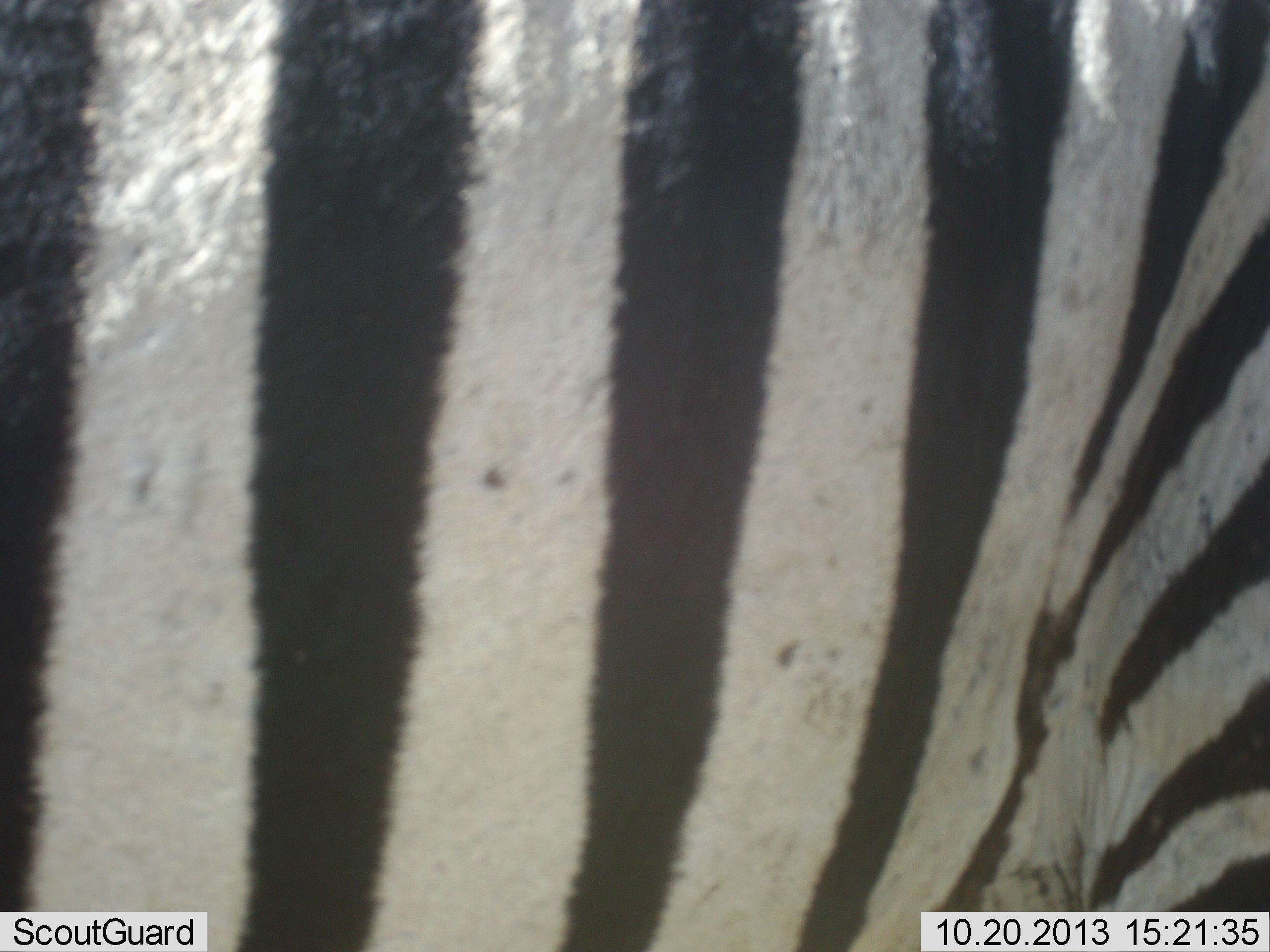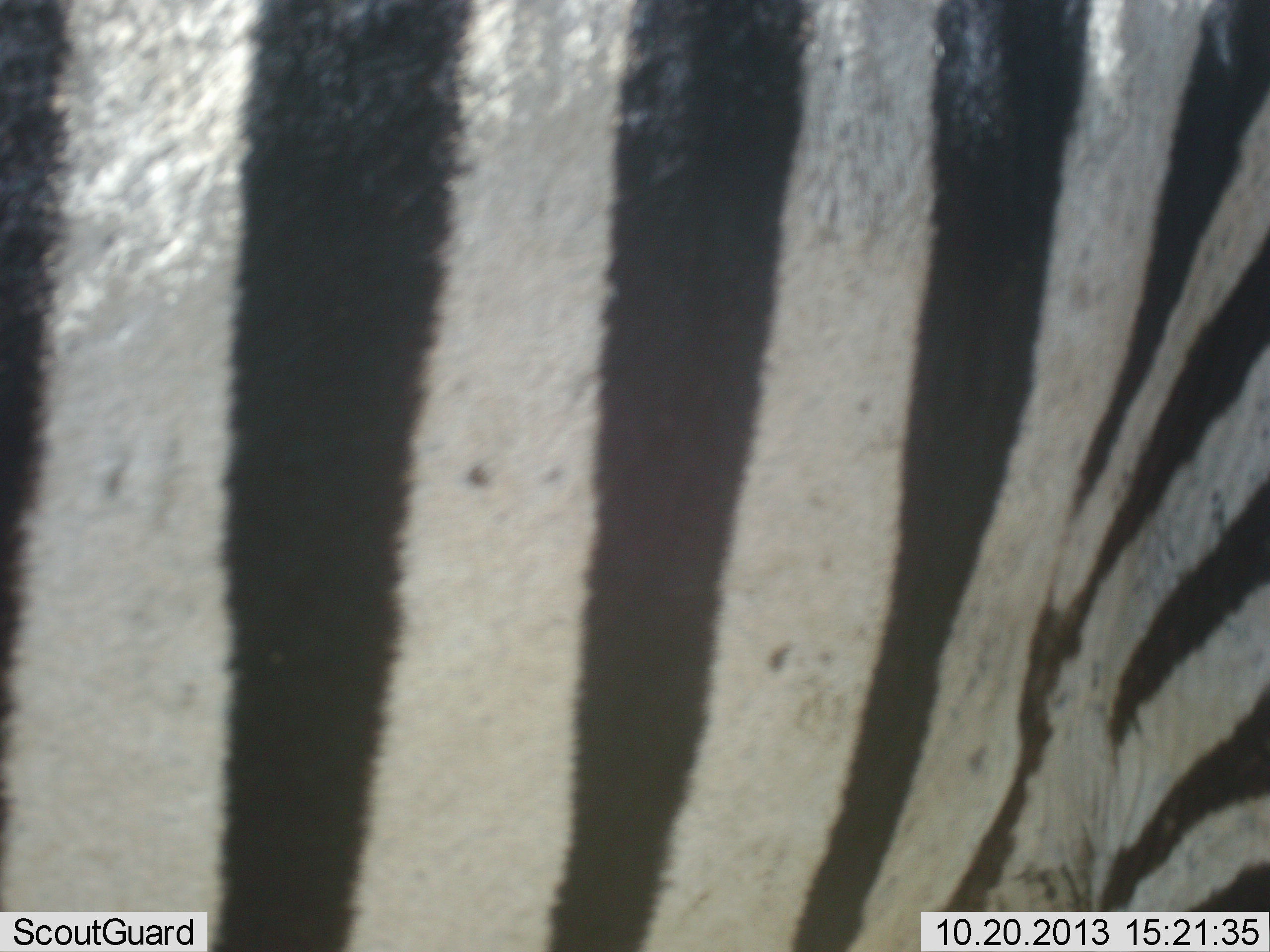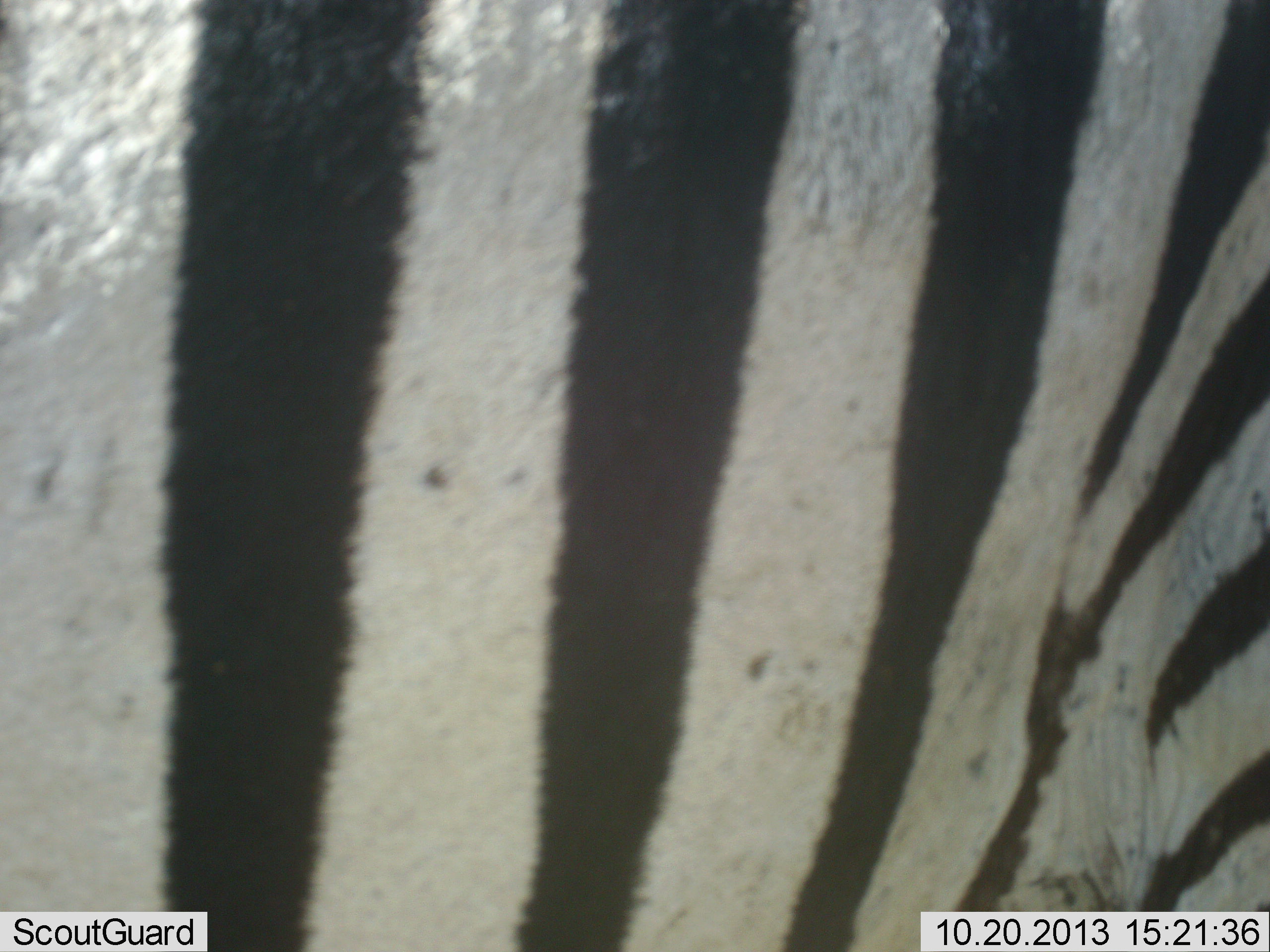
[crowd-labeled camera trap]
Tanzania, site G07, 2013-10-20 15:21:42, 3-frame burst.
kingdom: Animalia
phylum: Chordata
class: Mammalia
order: Perissodactyla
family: Equidae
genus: Equus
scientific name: Equus quagga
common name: plains zebra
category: zebra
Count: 1.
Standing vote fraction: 89%.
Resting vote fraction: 0%.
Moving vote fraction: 0%.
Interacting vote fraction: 6%.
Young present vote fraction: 0%.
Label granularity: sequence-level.